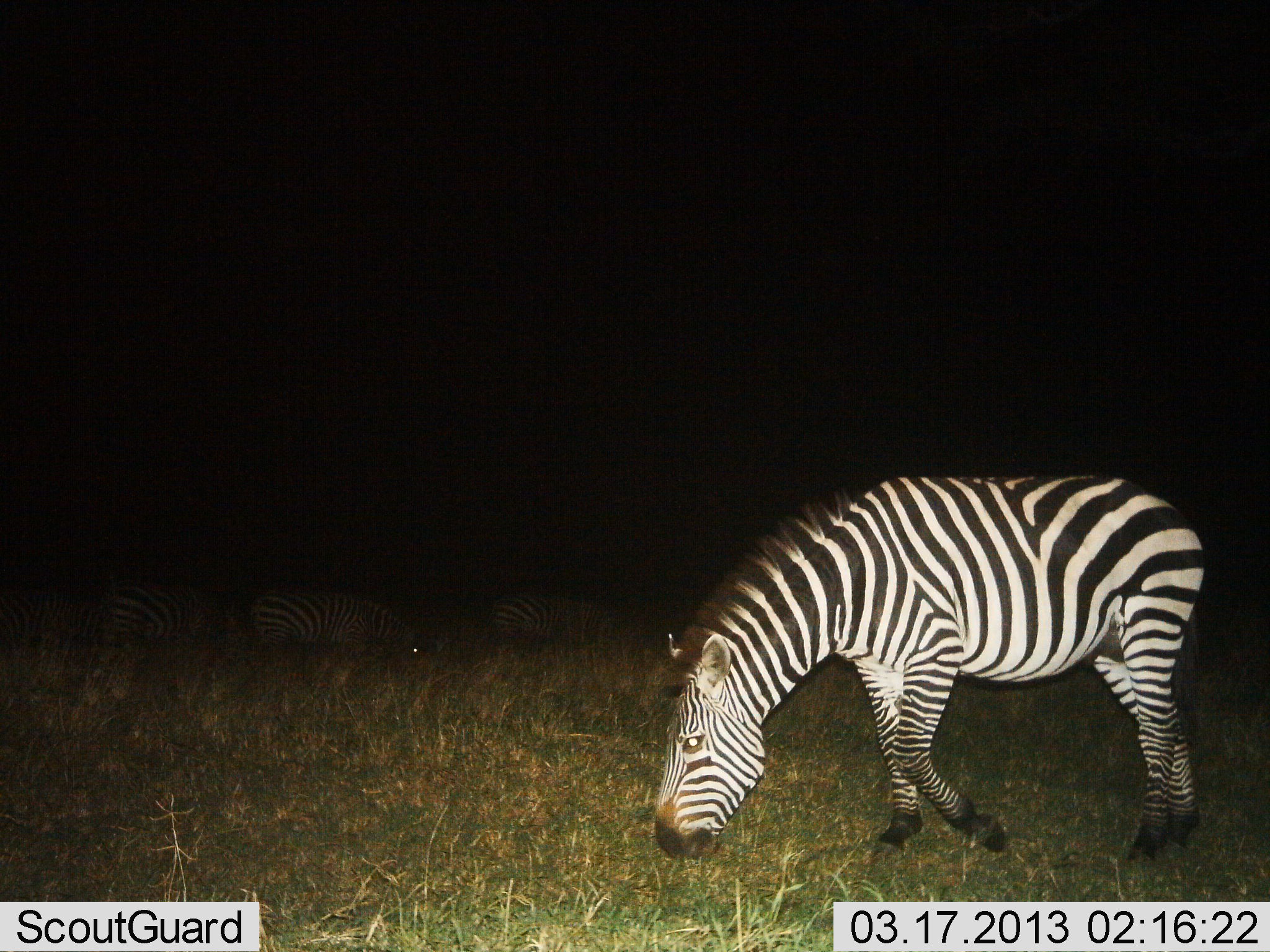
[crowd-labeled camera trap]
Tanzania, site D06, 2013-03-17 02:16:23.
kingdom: Animalia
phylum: Chordata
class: Mammalia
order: Perissodactyla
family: Equidae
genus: Equus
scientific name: Equus quagga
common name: plains zebra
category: zebra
Zebra (plains zebra) (Equus quagga), count 4. Behavior (volunteer vote fractions): standing 24%, resting 5%, moving 10%, interacting 5%. Young present (vote fraction): 5%. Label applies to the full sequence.